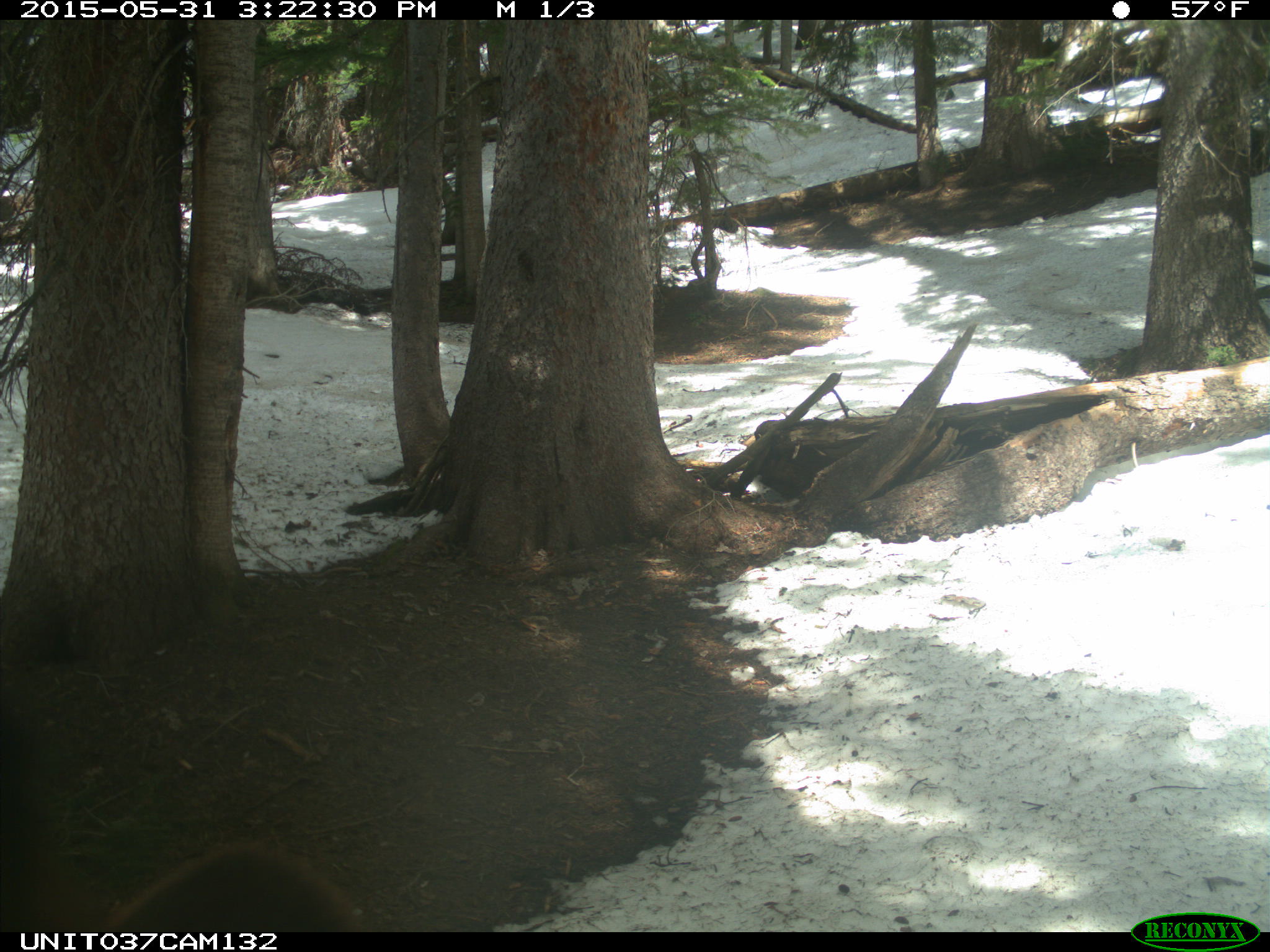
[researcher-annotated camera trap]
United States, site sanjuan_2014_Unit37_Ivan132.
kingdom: Animalia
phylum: Chordata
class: Mammalia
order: Carnivora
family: Ursidae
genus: Ursus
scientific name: Ursus americanus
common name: american black bear